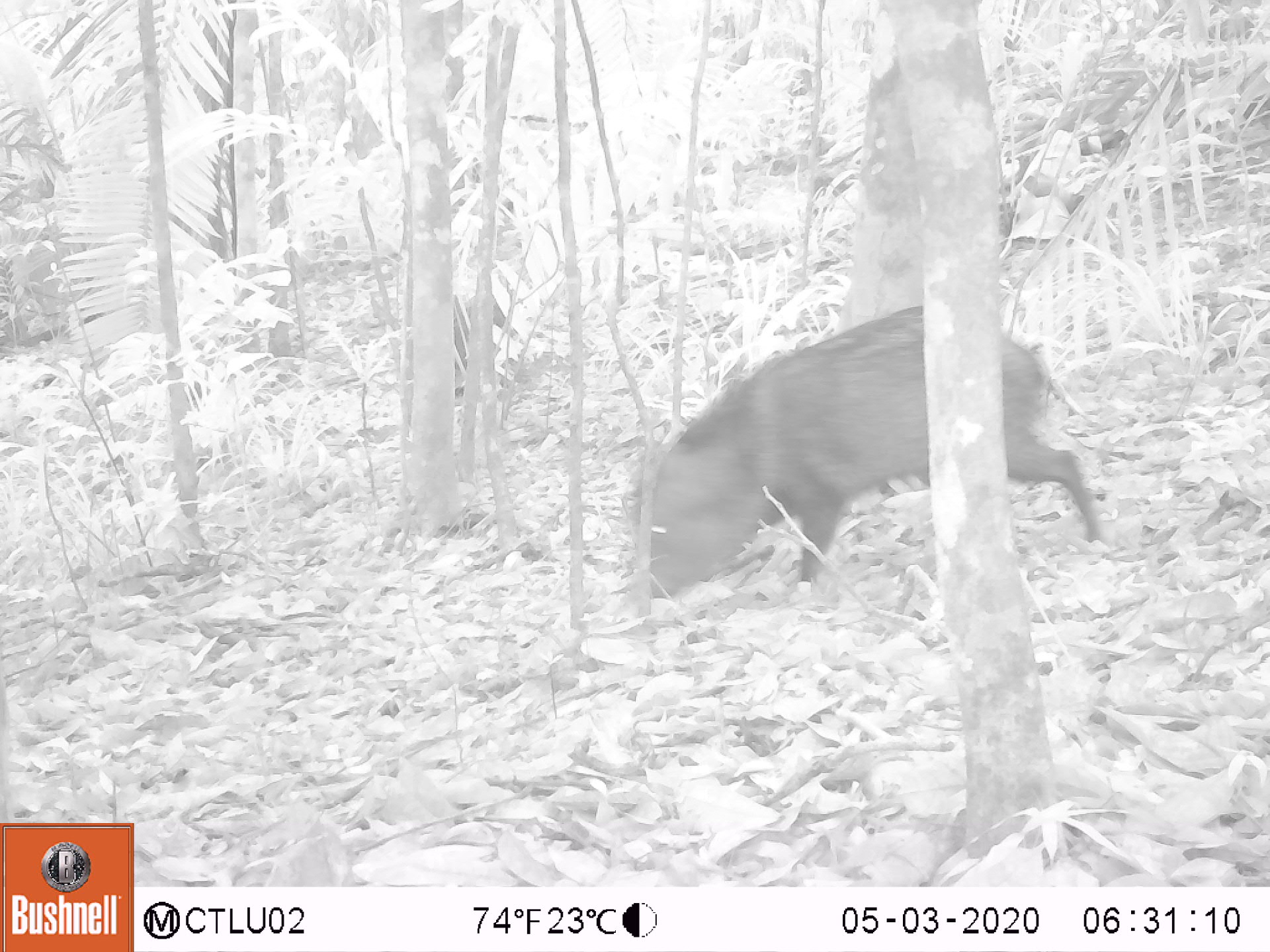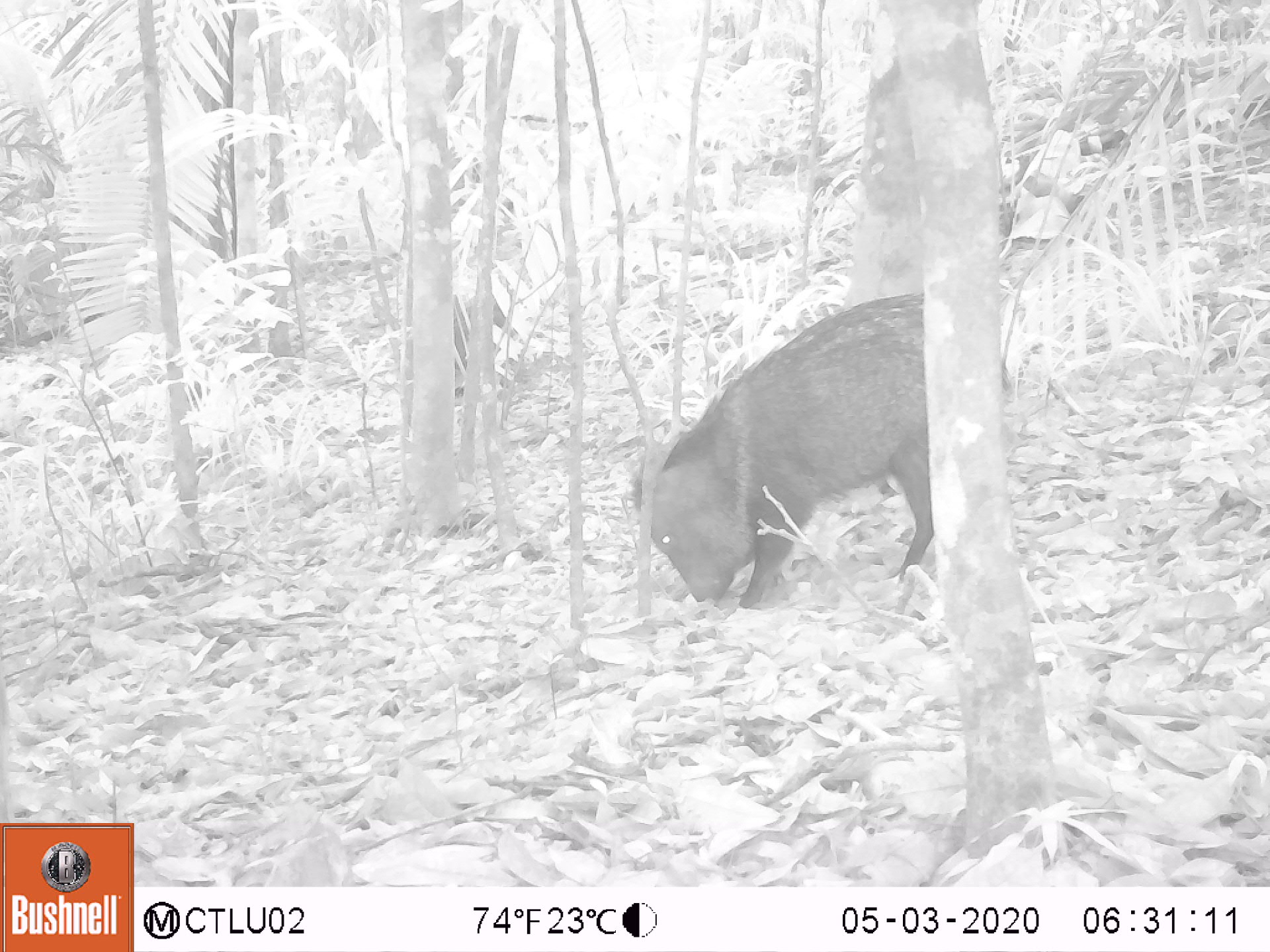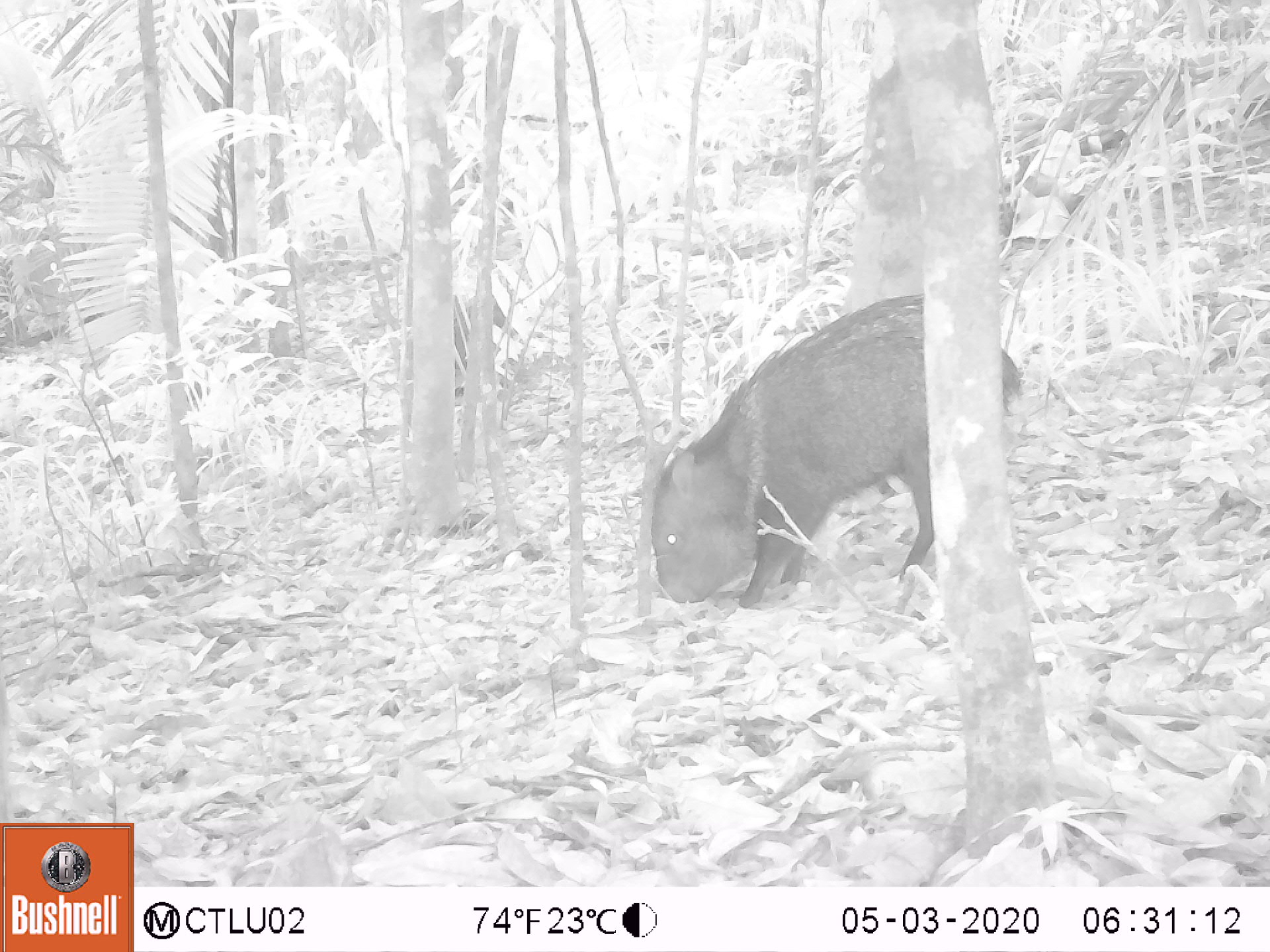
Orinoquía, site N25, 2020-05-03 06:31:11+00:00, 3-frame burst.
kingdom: Animalia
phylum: Chordata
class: Mammalia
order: Artiodactyla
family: Tayassuidae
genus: Pecari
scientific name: Pecari tajacu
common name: collared peccary